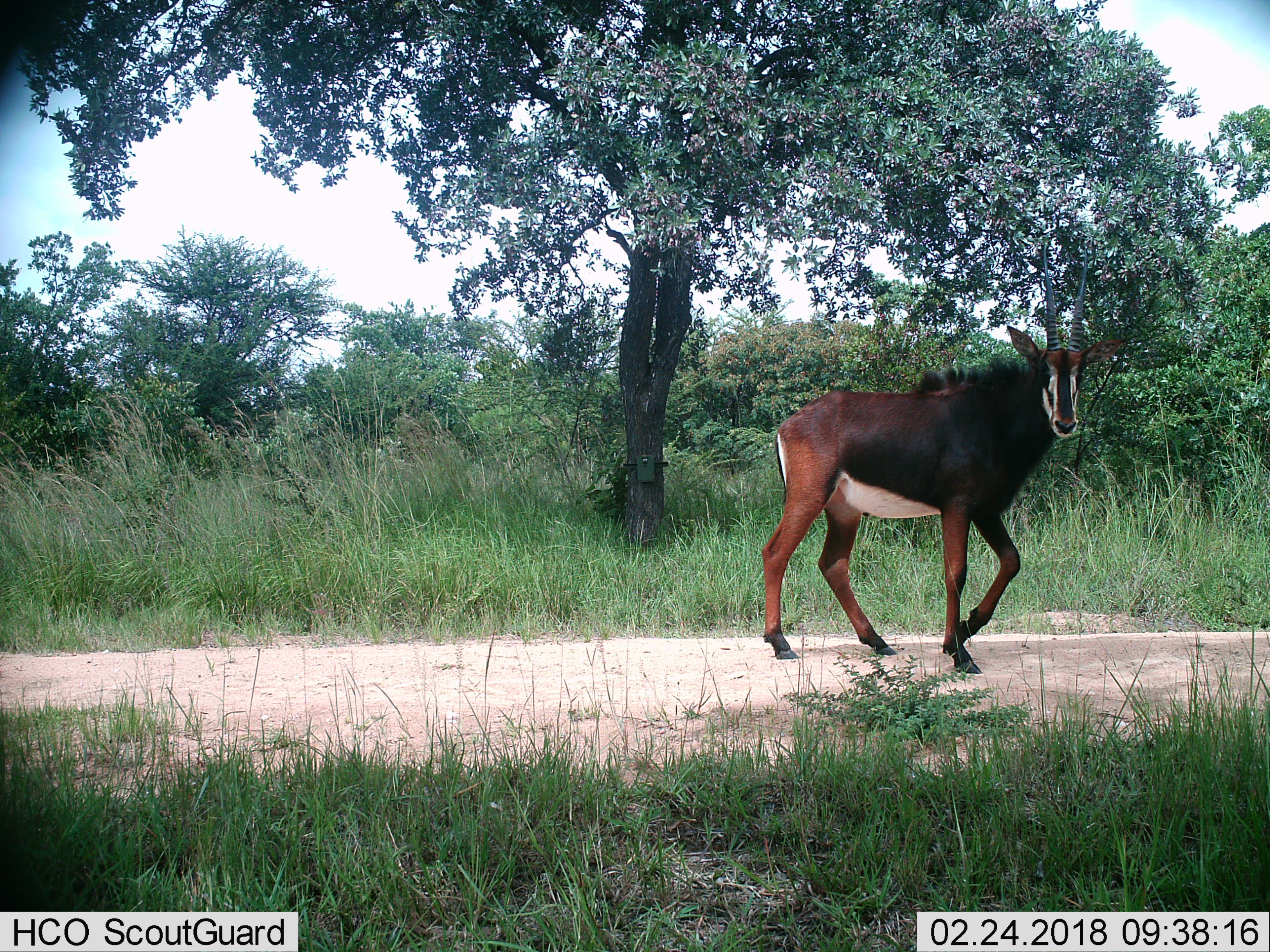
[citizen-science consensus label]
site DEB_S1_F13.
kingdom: Animalia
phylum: Chordata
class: Mammalia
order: Artiodactyla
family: Bovidae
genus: Hippotragus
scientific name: Hippotragus niger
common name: sable antelope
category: sable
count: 1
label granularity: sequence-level